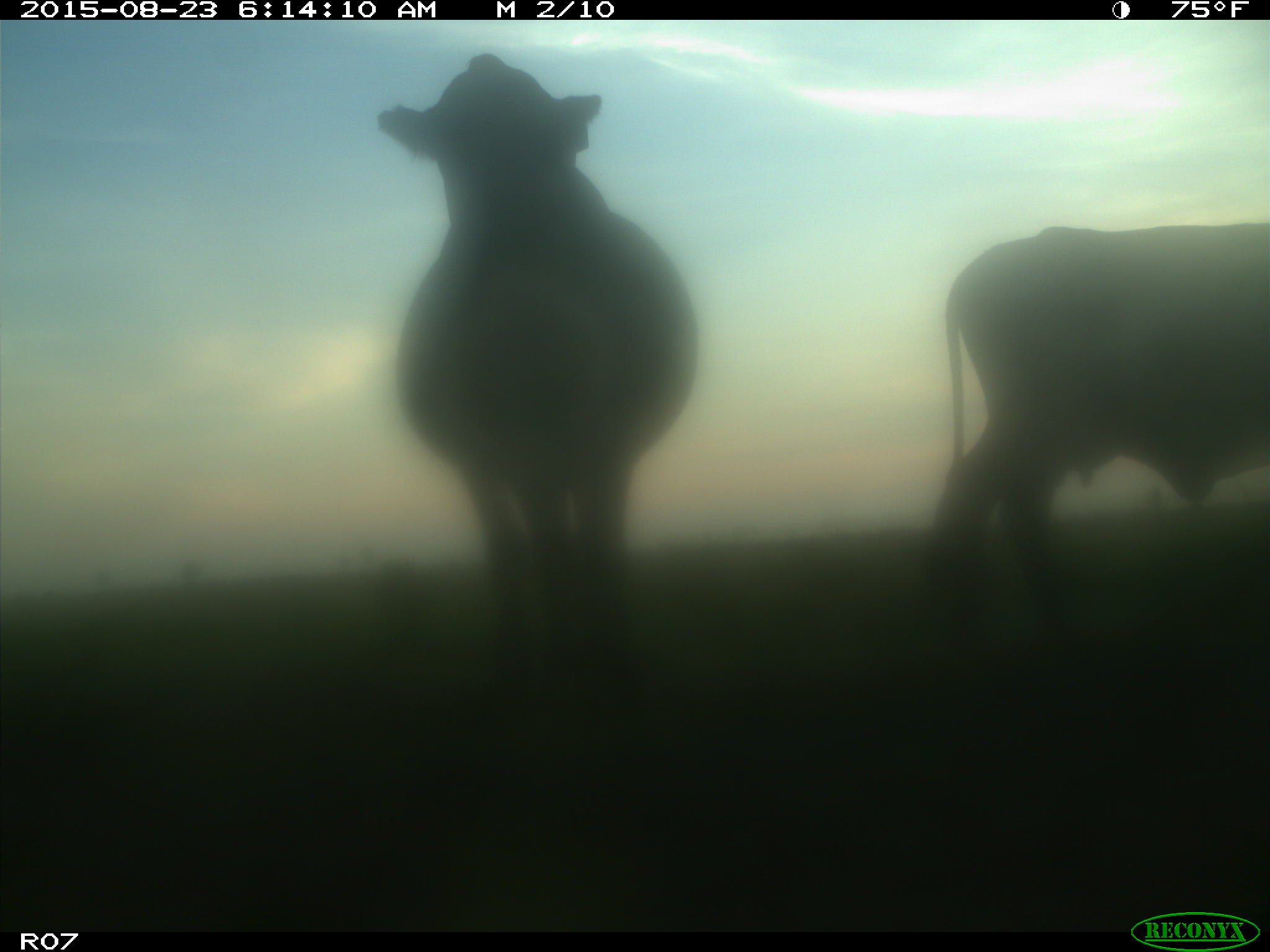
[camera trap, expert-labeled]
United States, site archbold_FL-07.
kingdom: Animalia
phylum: Chordata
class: Mammalia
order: Artiodactyla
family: Bovidae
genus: Bos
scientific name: Bos taurus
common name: domestic cow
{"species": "Bos taurus (domestic cow)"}